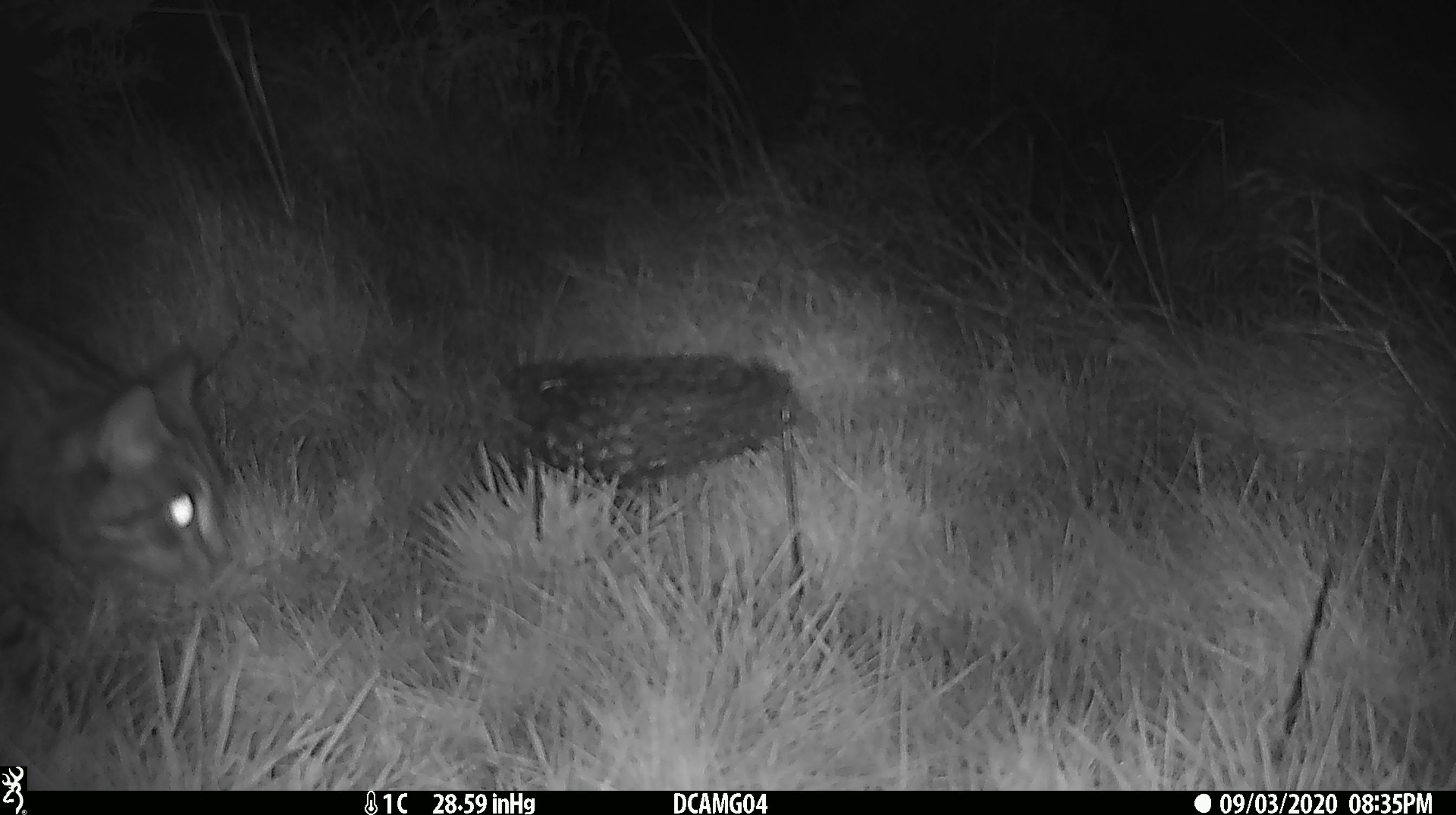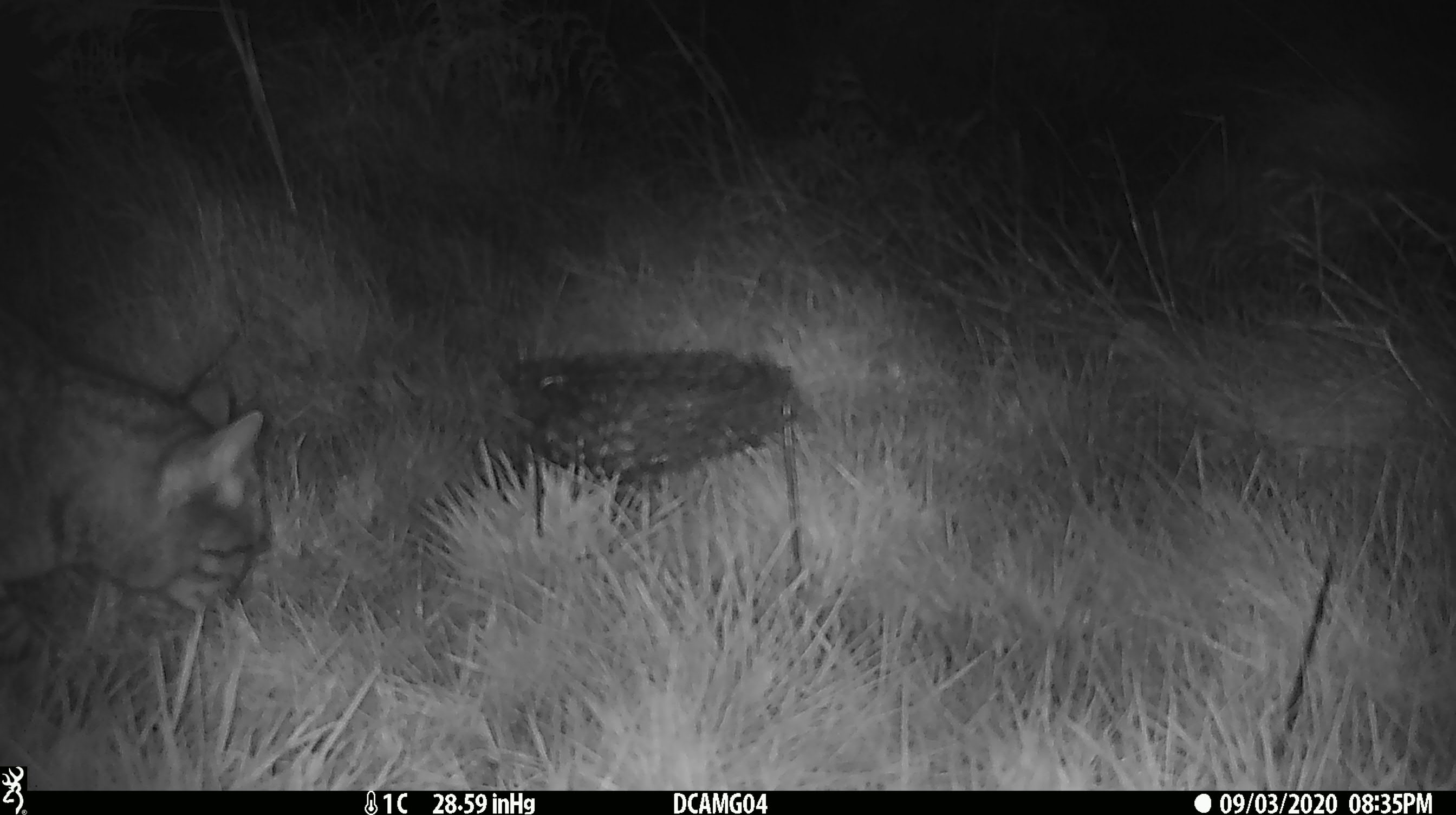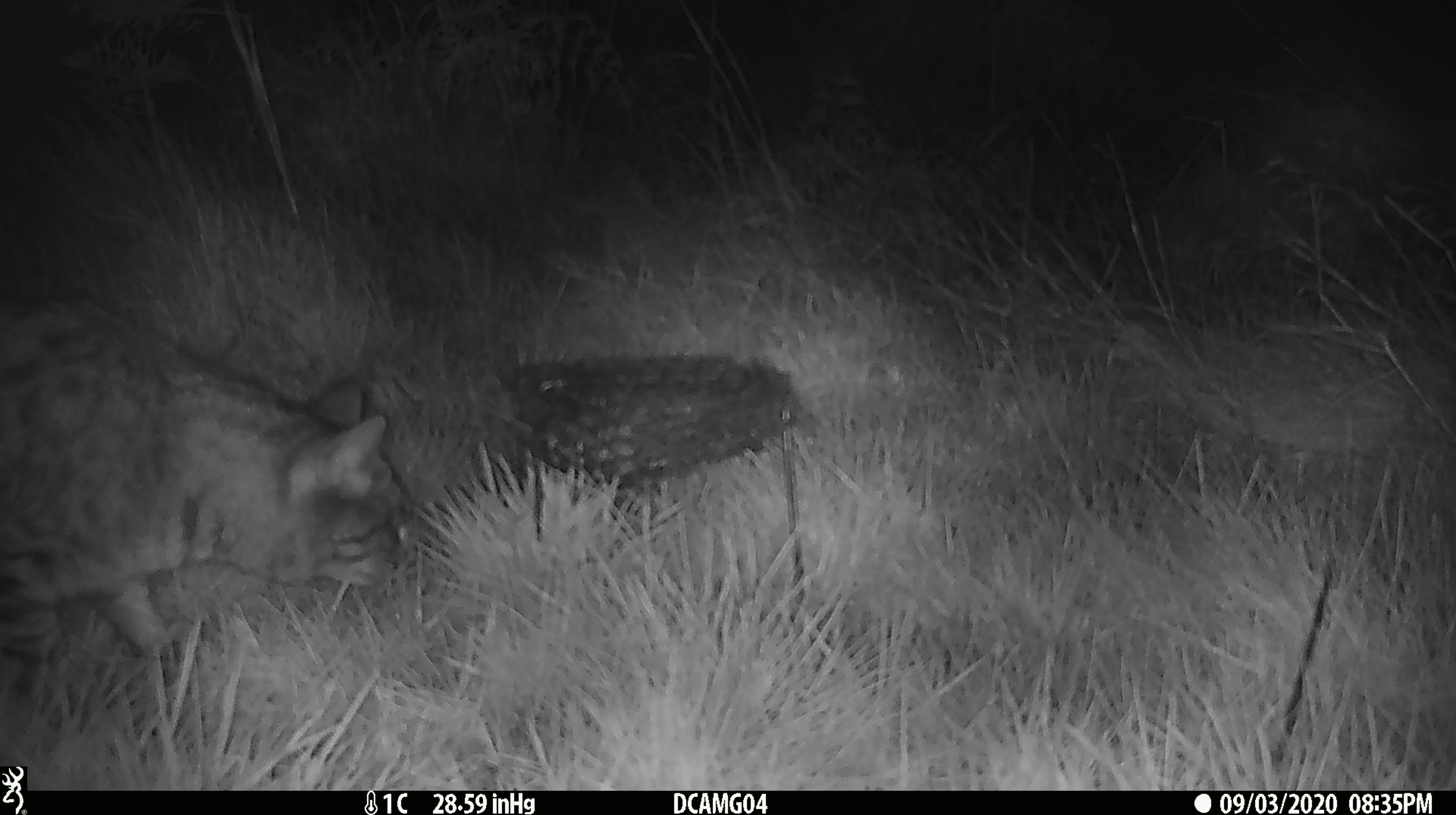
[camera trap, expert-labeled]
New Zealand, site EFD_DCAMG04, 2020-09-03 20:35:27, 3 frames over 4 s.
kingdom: Animalia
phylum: Chordata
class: Mammalia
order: Carnivora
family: Felidae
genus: Felis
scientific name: Felis catus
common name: domestic cat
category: cat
Cat (domestic cat) (Felis catus).